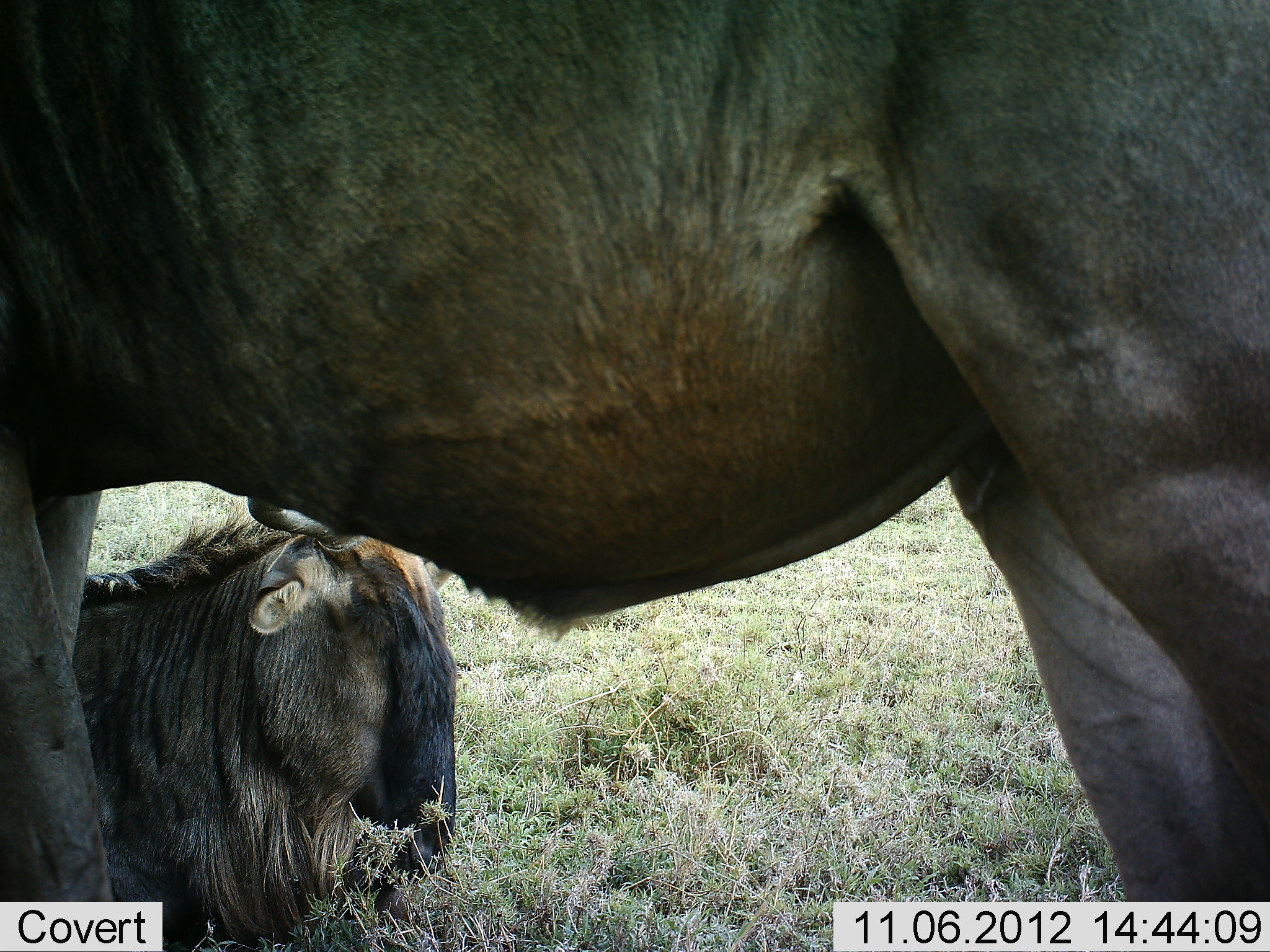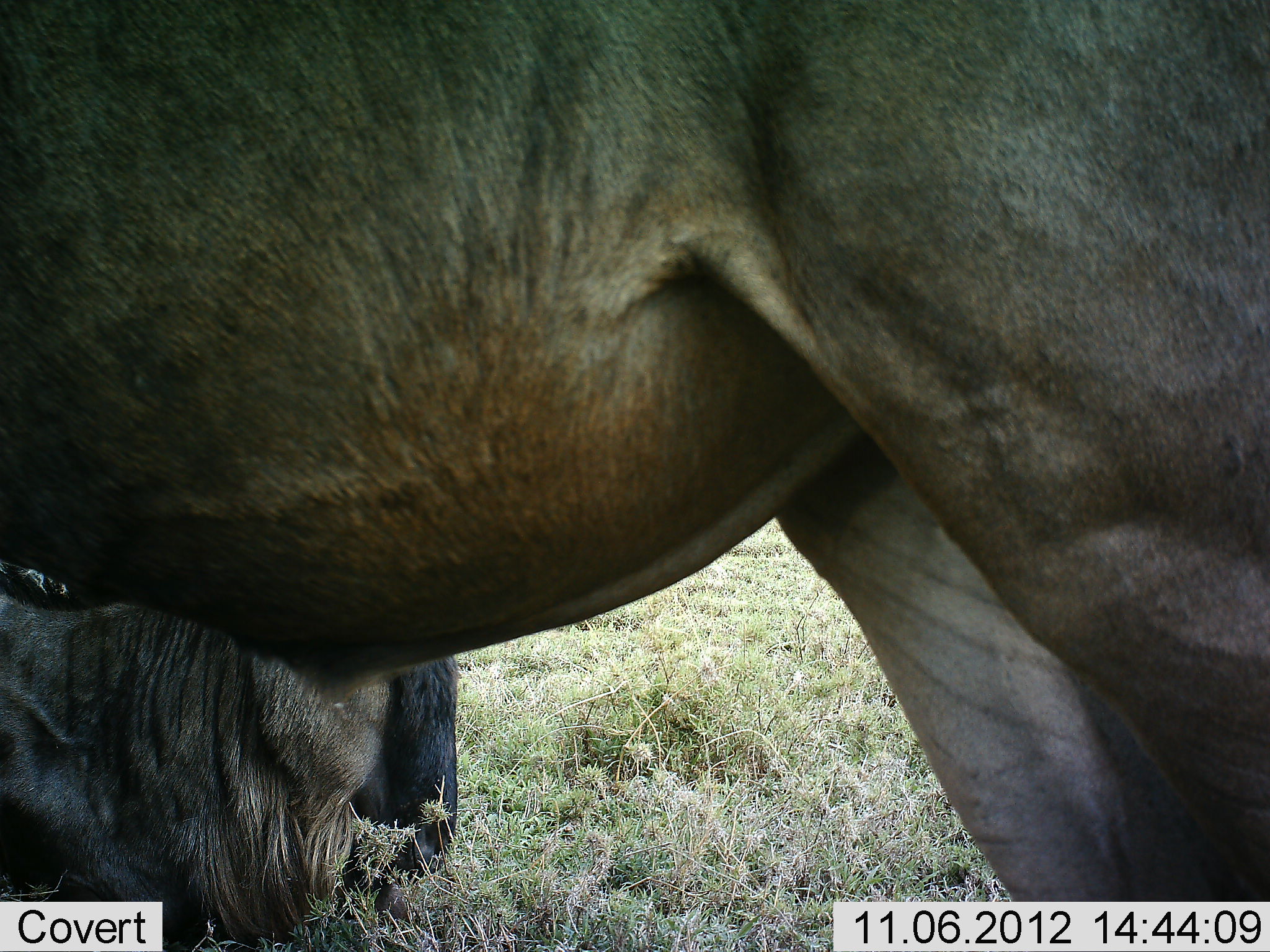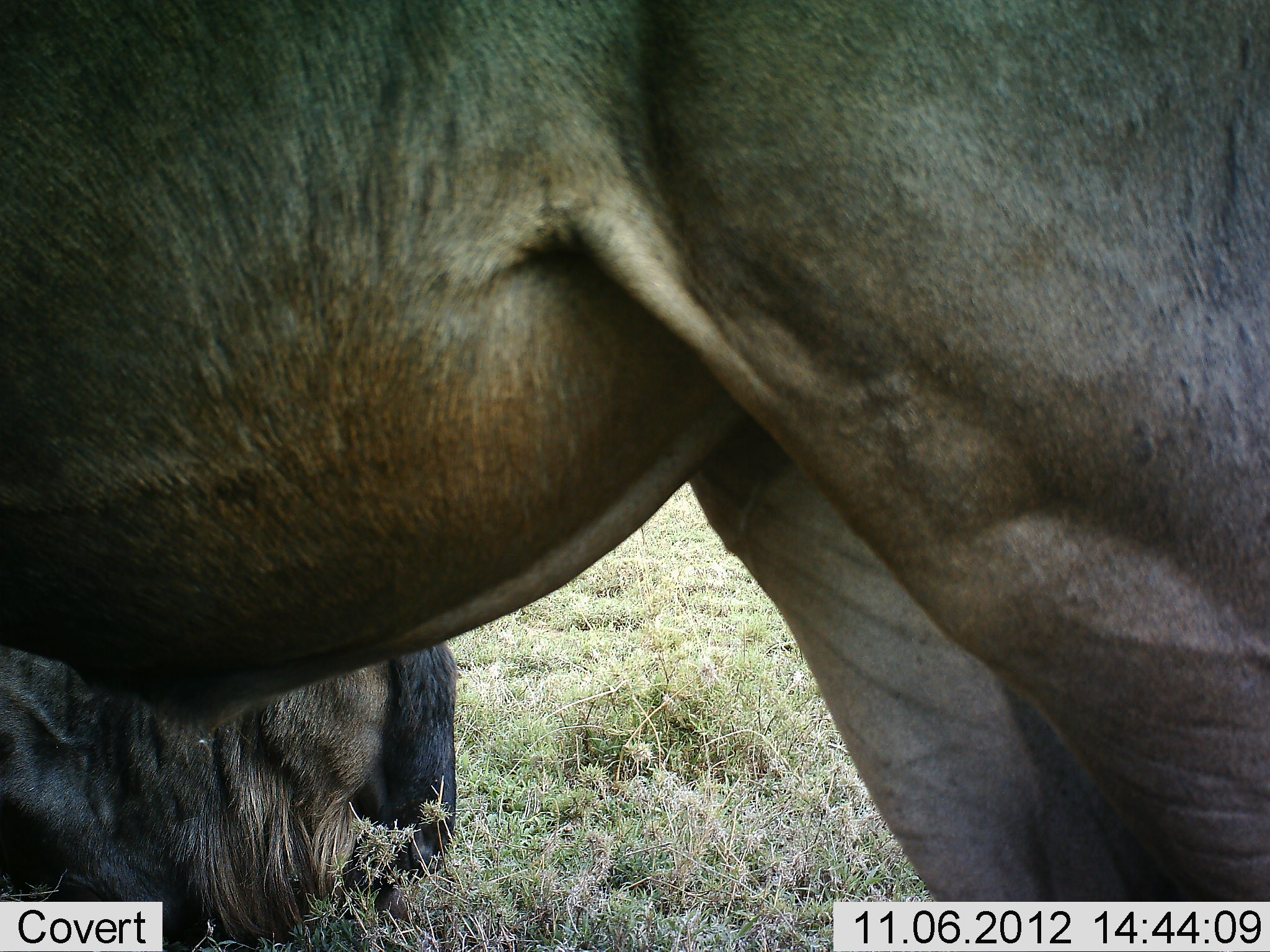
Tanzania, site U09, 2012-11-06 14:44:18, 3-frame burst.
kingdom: Animalia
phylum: Chordata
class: Mammalia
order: Artiodactyla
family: Bovidae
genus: Connochaetes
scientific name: Connochaetes taurinus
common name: blue wildebeest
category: wildebeest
Wildebeest (blue wildebeest) (Connochaetes taurinus), count 2. Behavior (volunteer vote fractions): standing 50%, resting 100%, moving 10%, interacting 10%. Young present (vote fraction): 0%. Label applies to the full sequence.